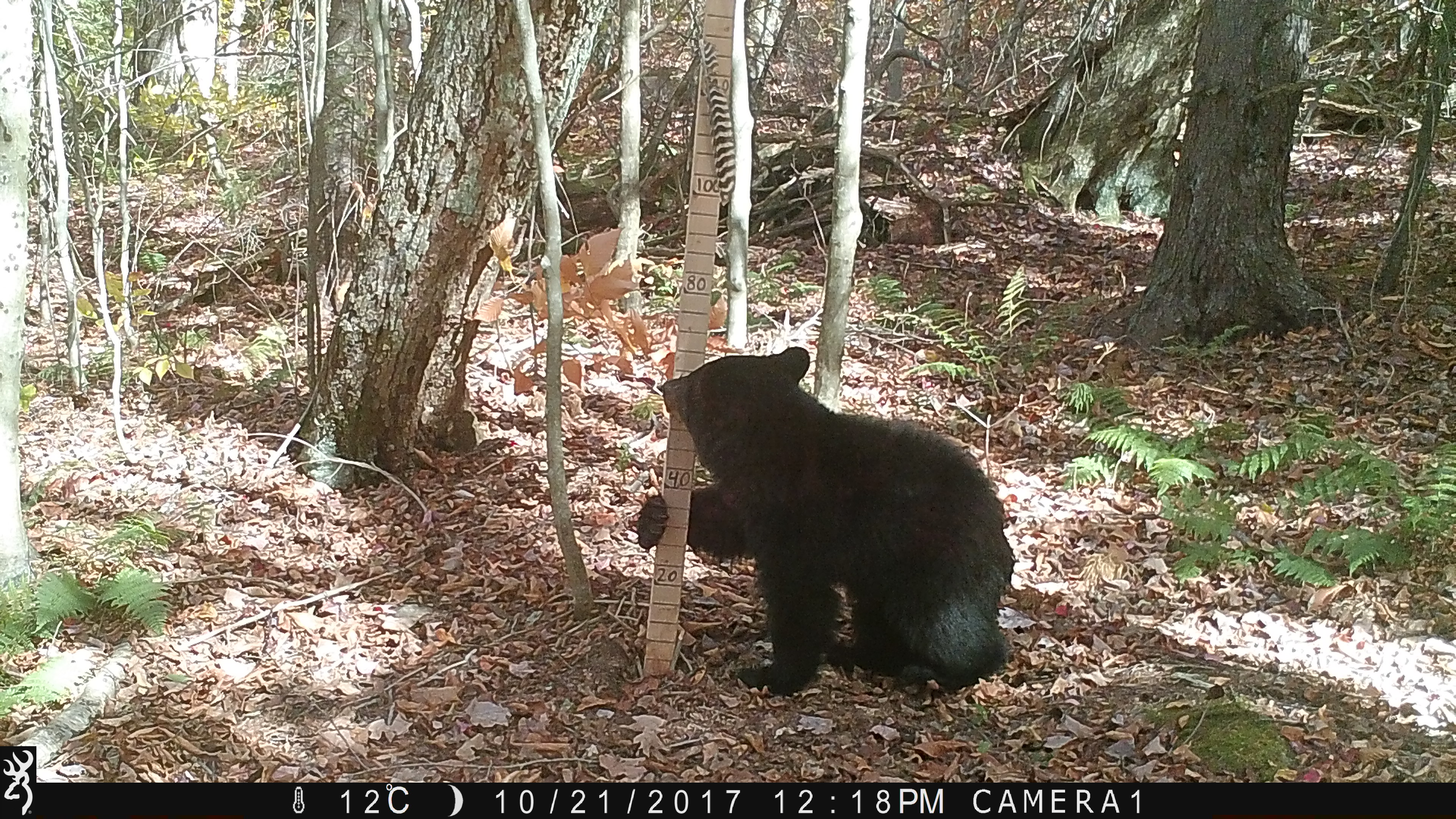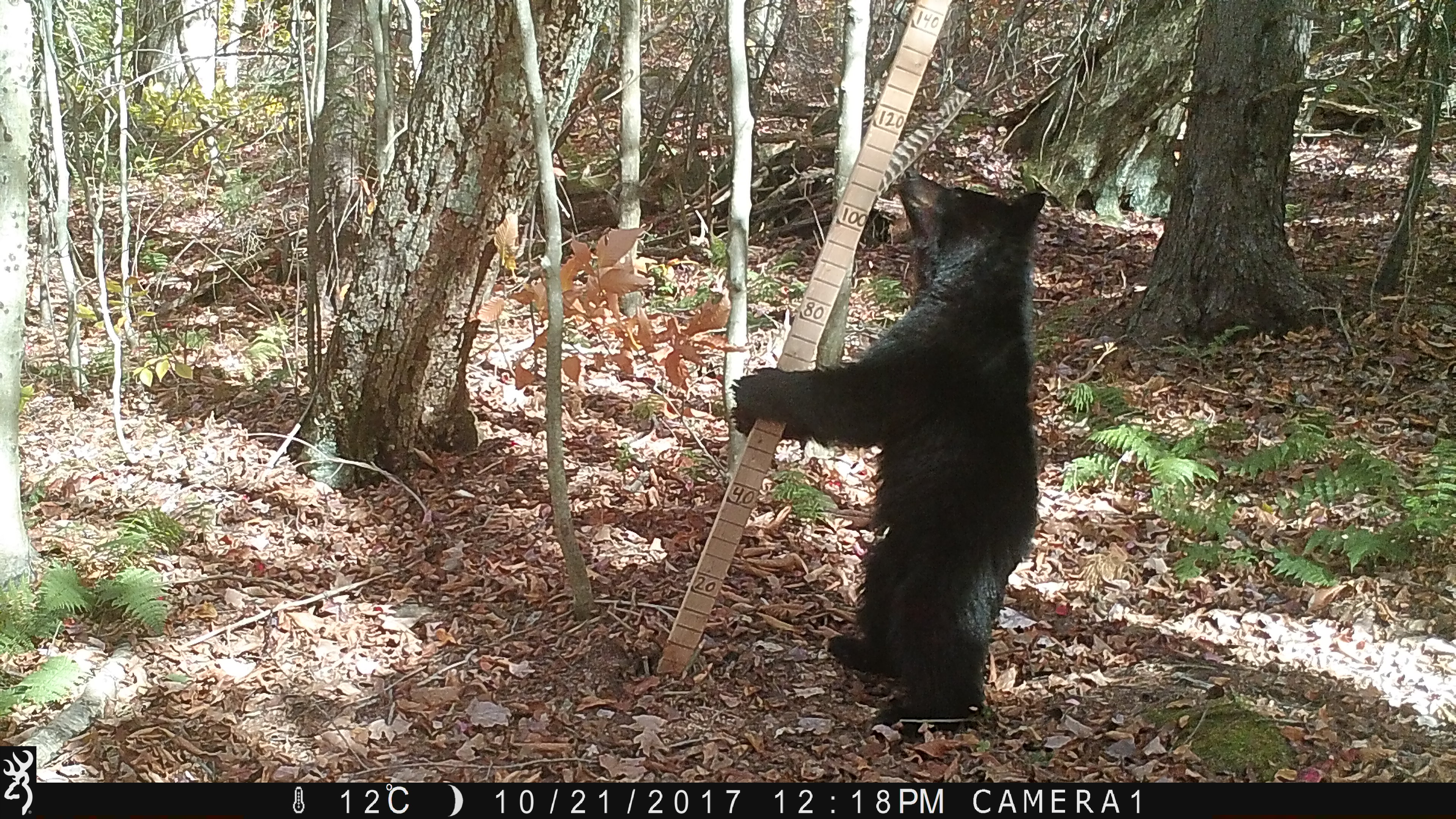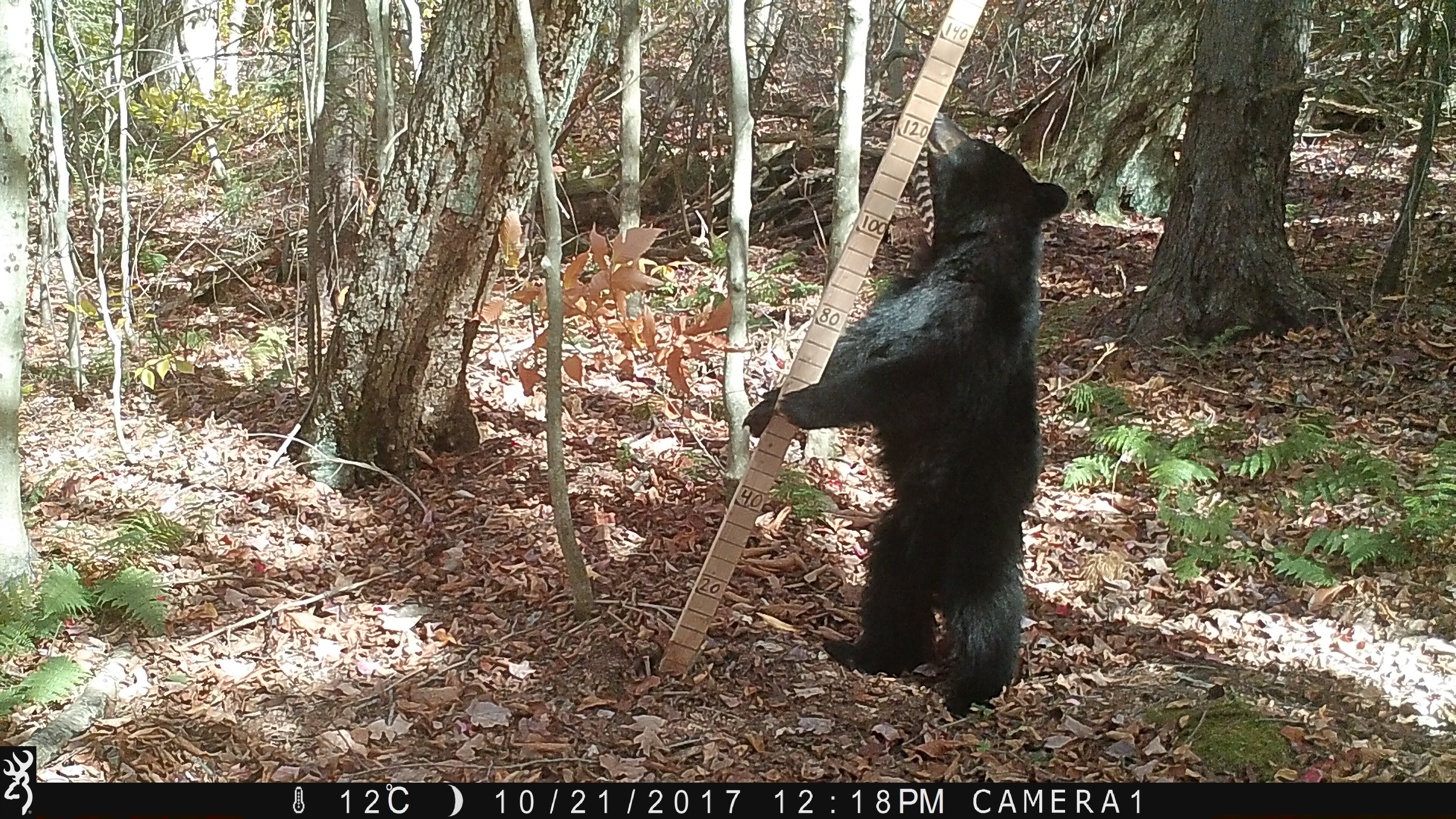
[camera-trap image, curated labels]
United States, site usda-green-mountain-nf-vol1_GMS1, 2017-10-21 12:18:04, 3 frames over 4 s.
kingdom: Animalia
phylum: Chordata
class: Mammalia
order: Carnivora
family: Ursidae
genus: Ursus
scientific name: Ursus americanus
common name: black bear